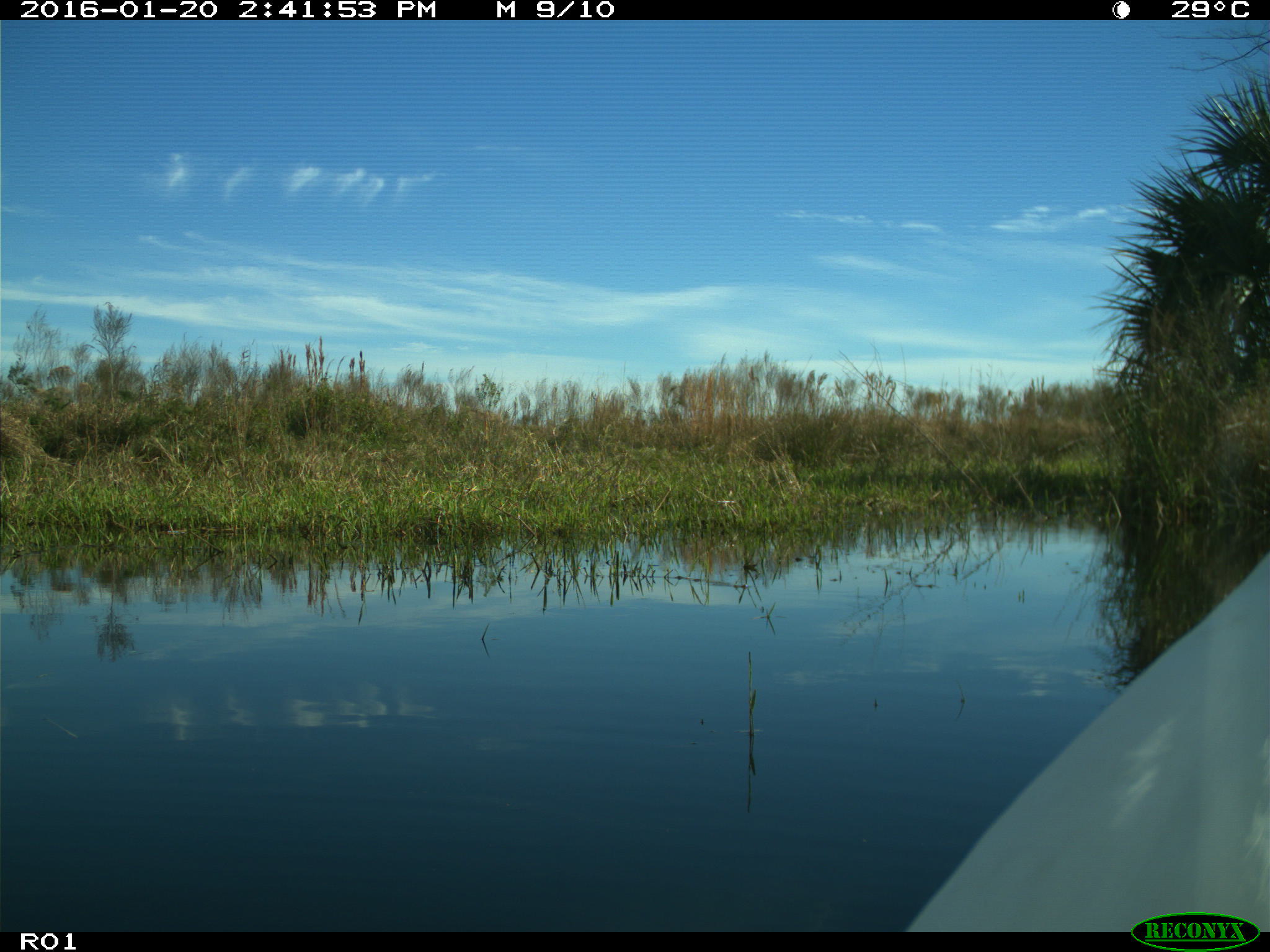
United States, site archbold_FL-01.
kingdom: Animalia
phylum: Chordata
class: Aves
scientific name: Aves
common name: birds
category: unidentified bird